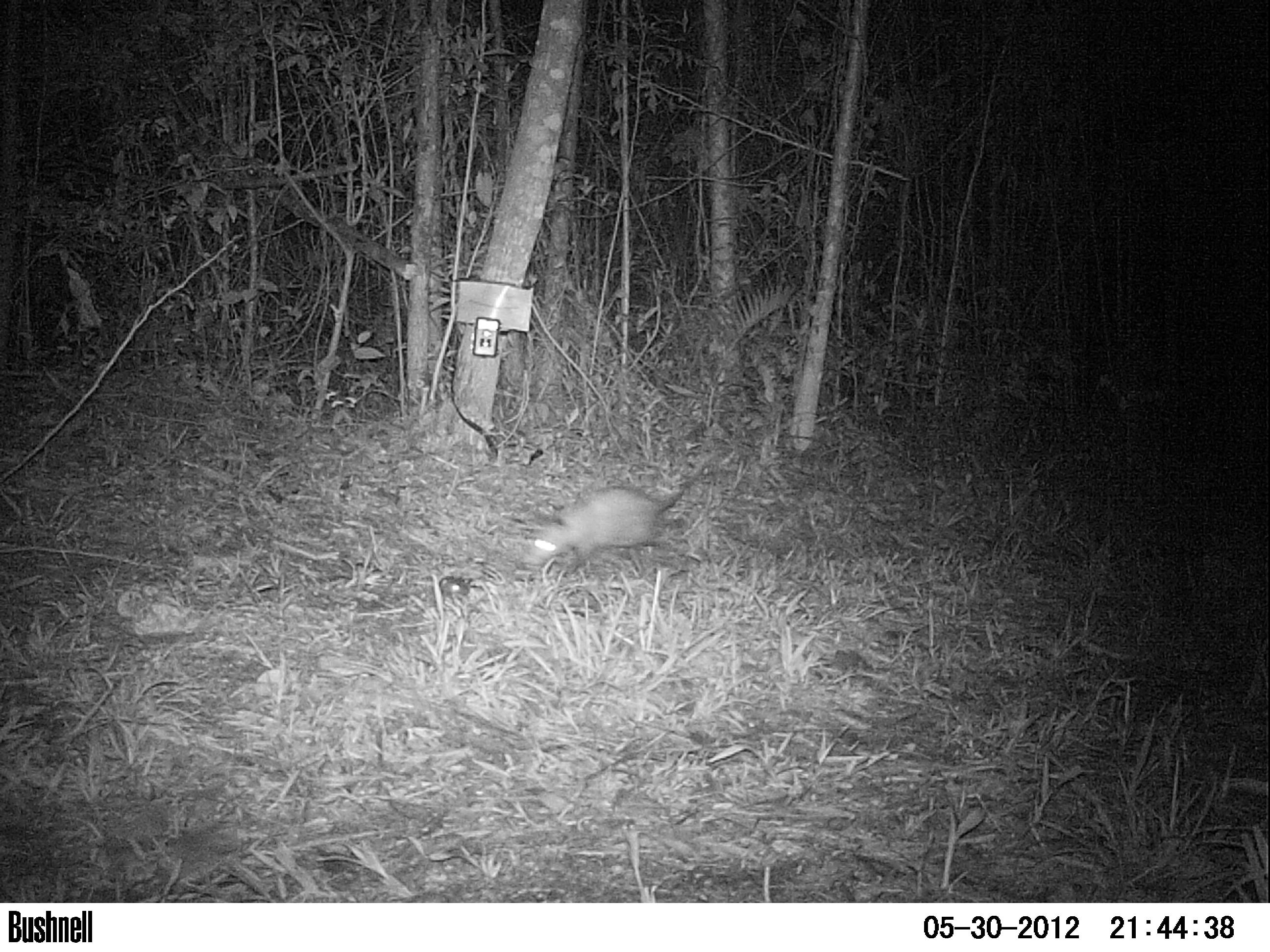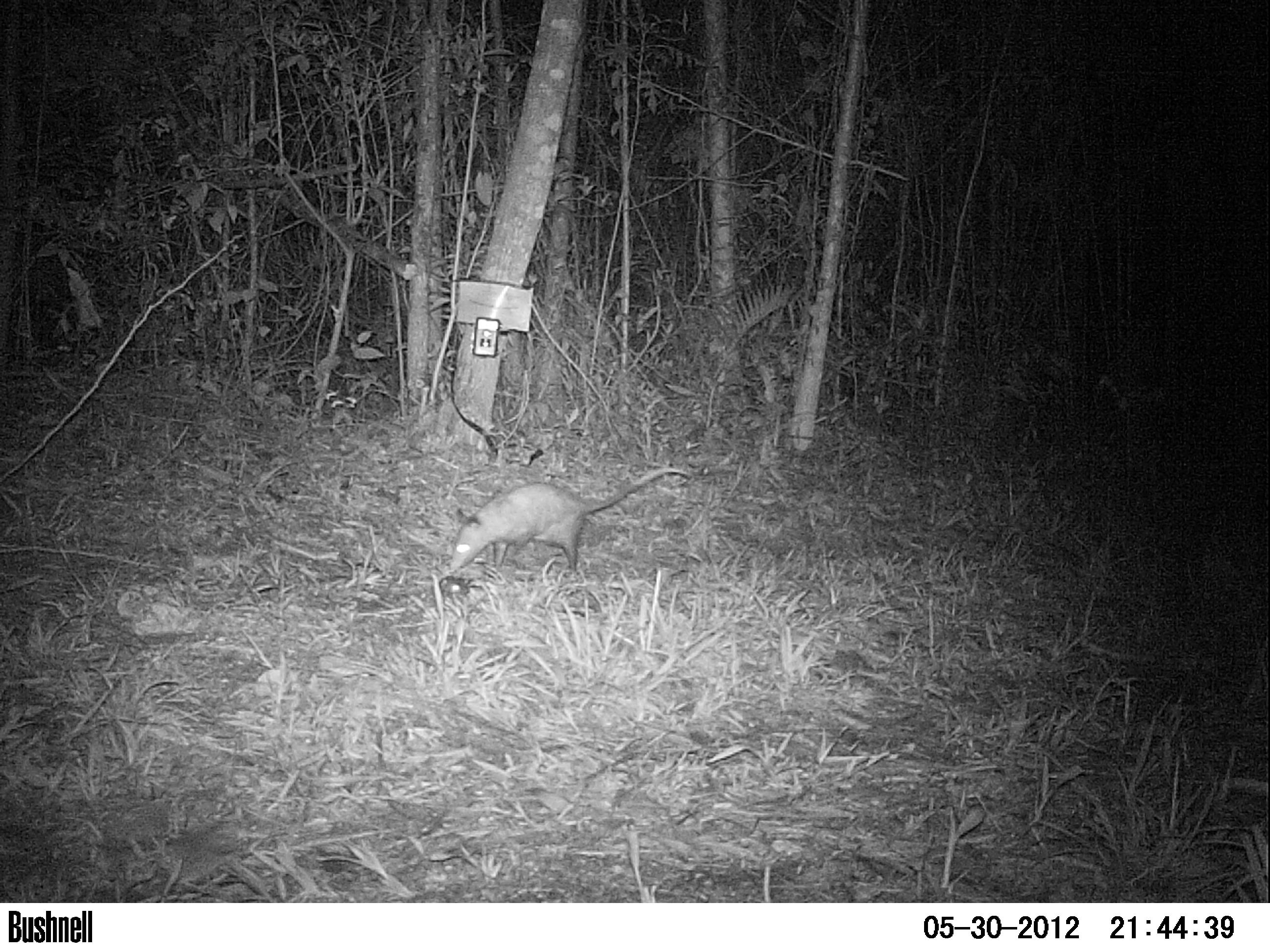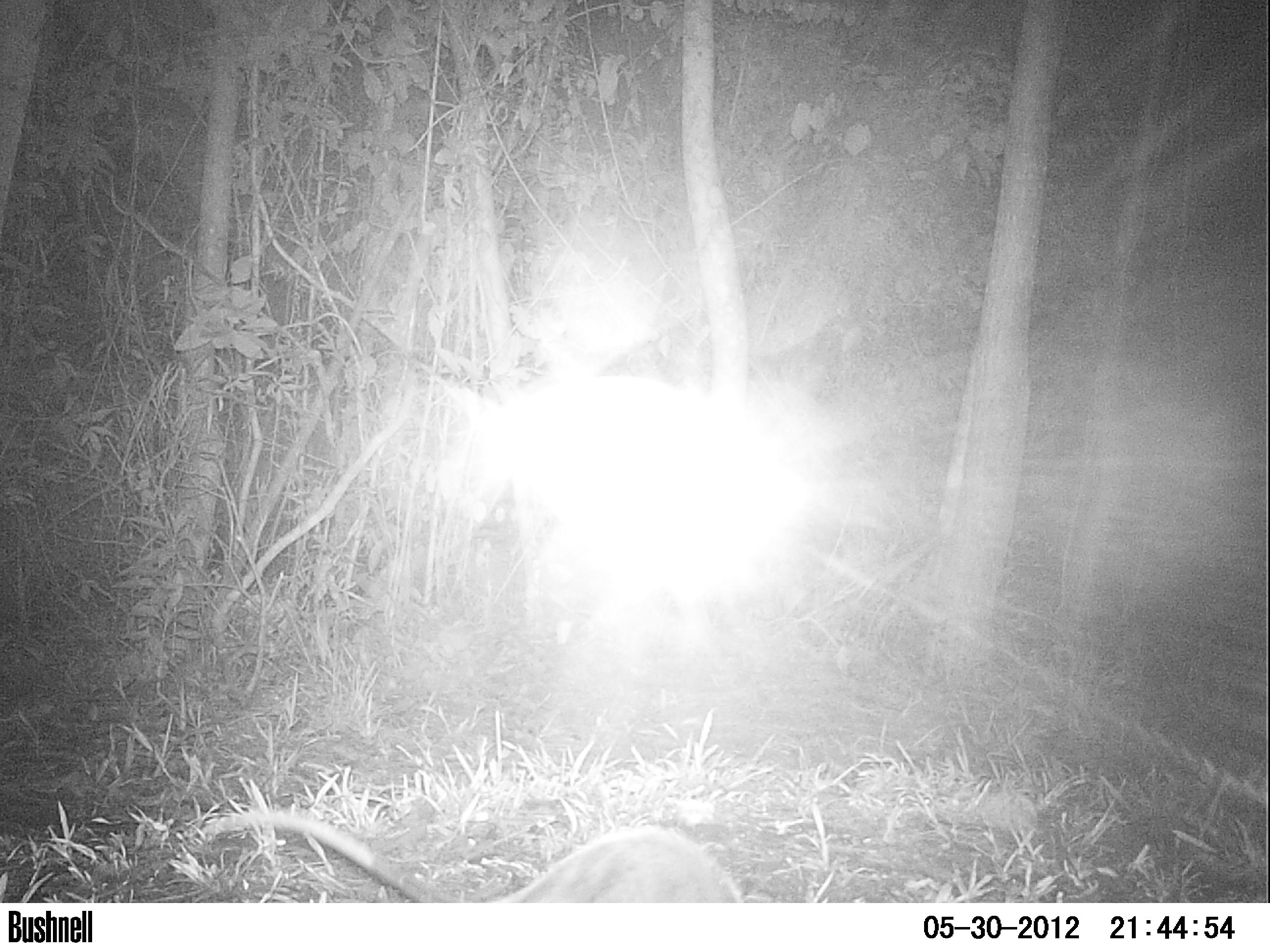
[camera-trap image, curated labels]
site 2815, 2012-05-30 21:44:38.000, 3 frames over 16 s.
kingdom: Animalia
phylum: Chordata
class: Mammalia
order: Didelphimorphia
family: Didelphidae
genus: Didelphis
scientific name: Didelphis virginiana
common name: virginia opossum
Didelphis virginiana (virginia opossum), count 1, age adult.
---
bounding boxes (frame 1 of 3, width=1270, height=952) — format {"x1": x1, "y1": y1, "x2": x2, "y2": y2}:
didelphis virginiana: {"x1": 519, "y1": 485, "x2": 685, "y2": 576}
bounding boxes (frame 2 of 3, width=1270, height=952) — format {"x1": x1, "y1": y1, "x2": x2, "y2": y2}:
didelphis virginiana: {"x1": 447, "y1": 465, "x2": 693, "y2": 575}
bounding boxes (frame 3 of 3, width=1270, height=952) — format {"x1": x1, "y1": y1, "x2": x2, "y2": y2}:
didelphis virginiana: {"x1": 213, "y1": 809, "x2": 750, "y2": 903}